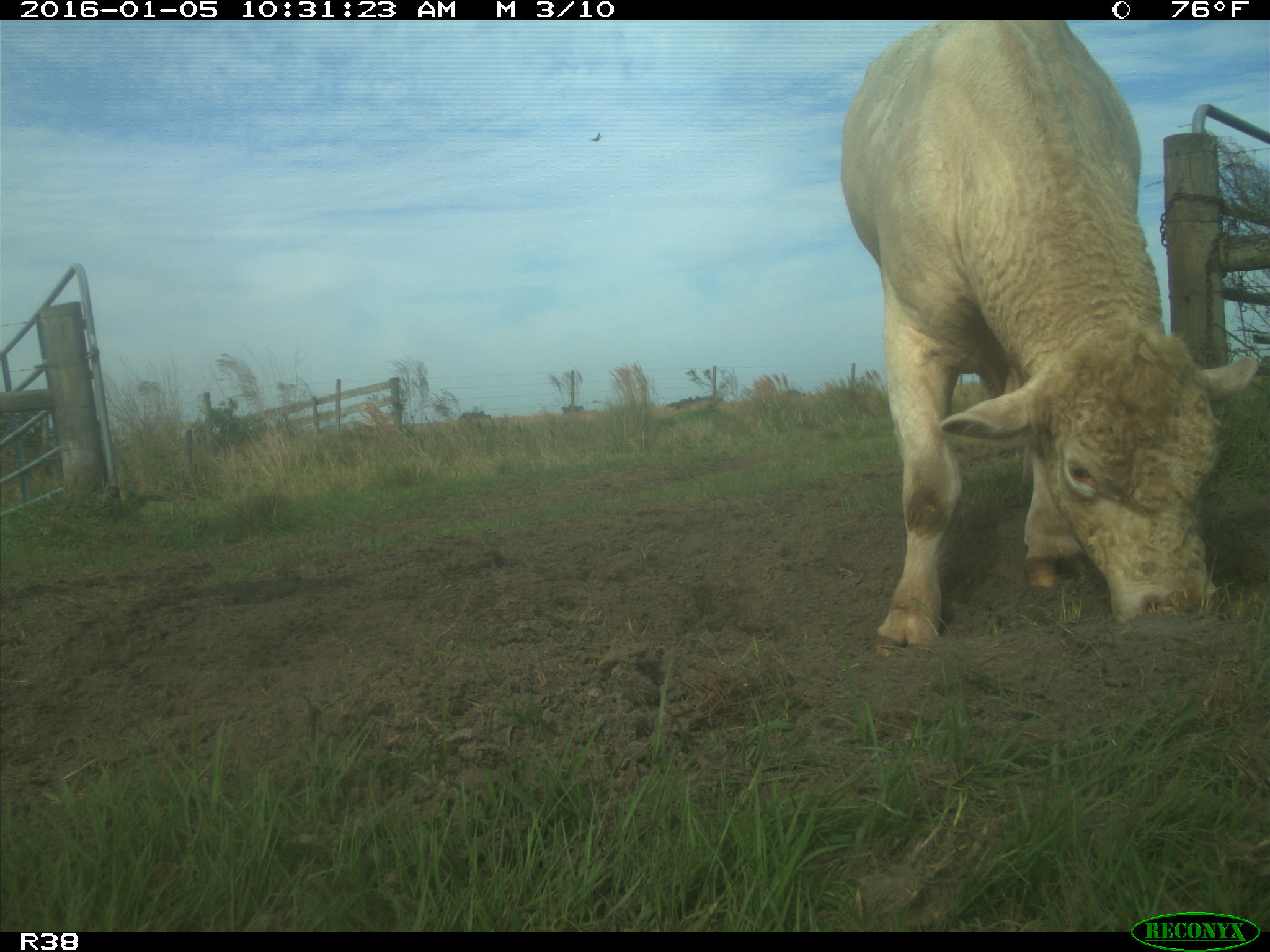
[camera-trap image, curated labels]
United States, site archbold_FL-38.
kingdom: Animalia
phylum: Chordata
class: Mammalia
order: Artiodactyla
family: Bovidae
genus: Bos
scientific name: Bos taurus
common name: domestic cow